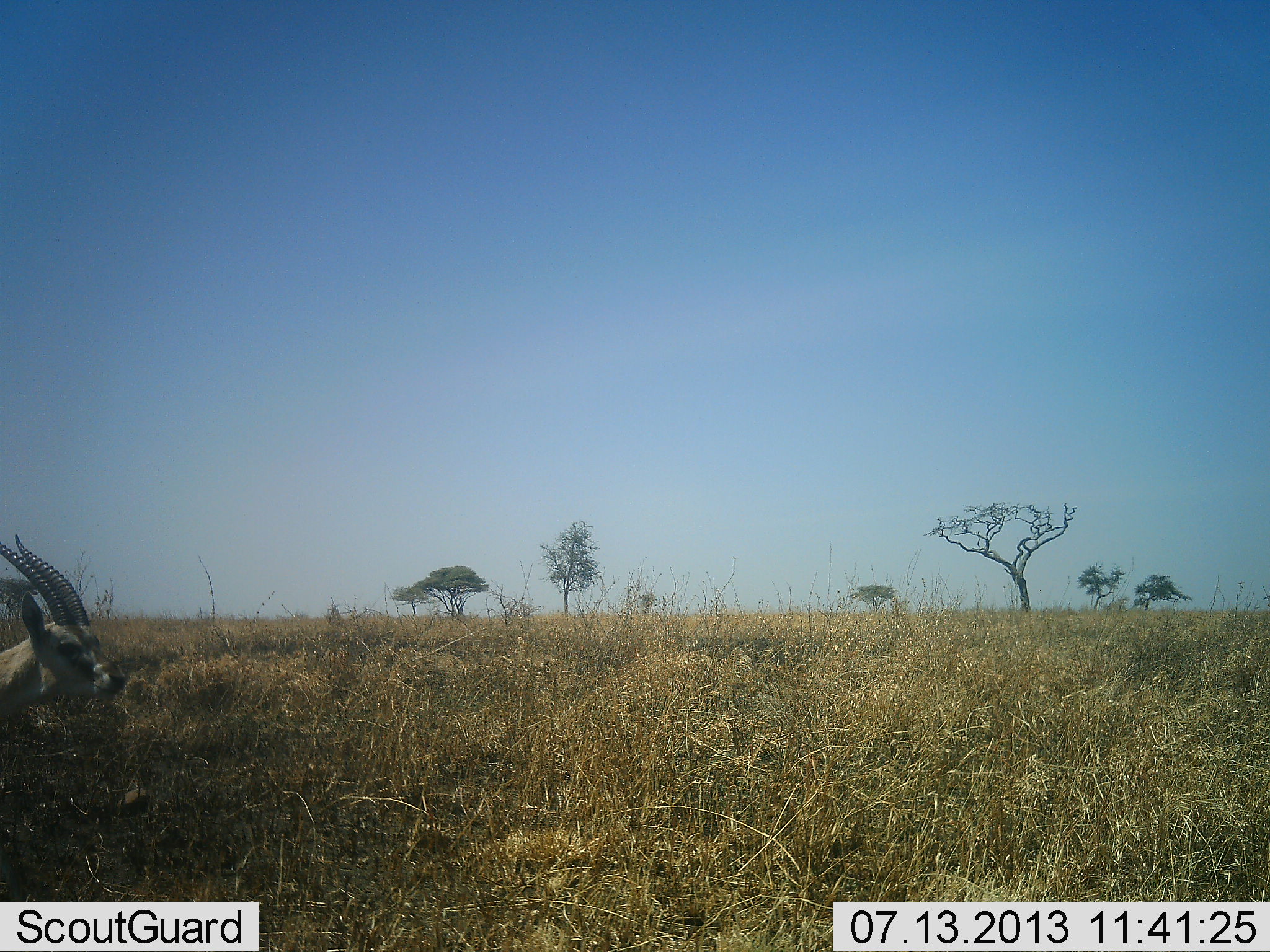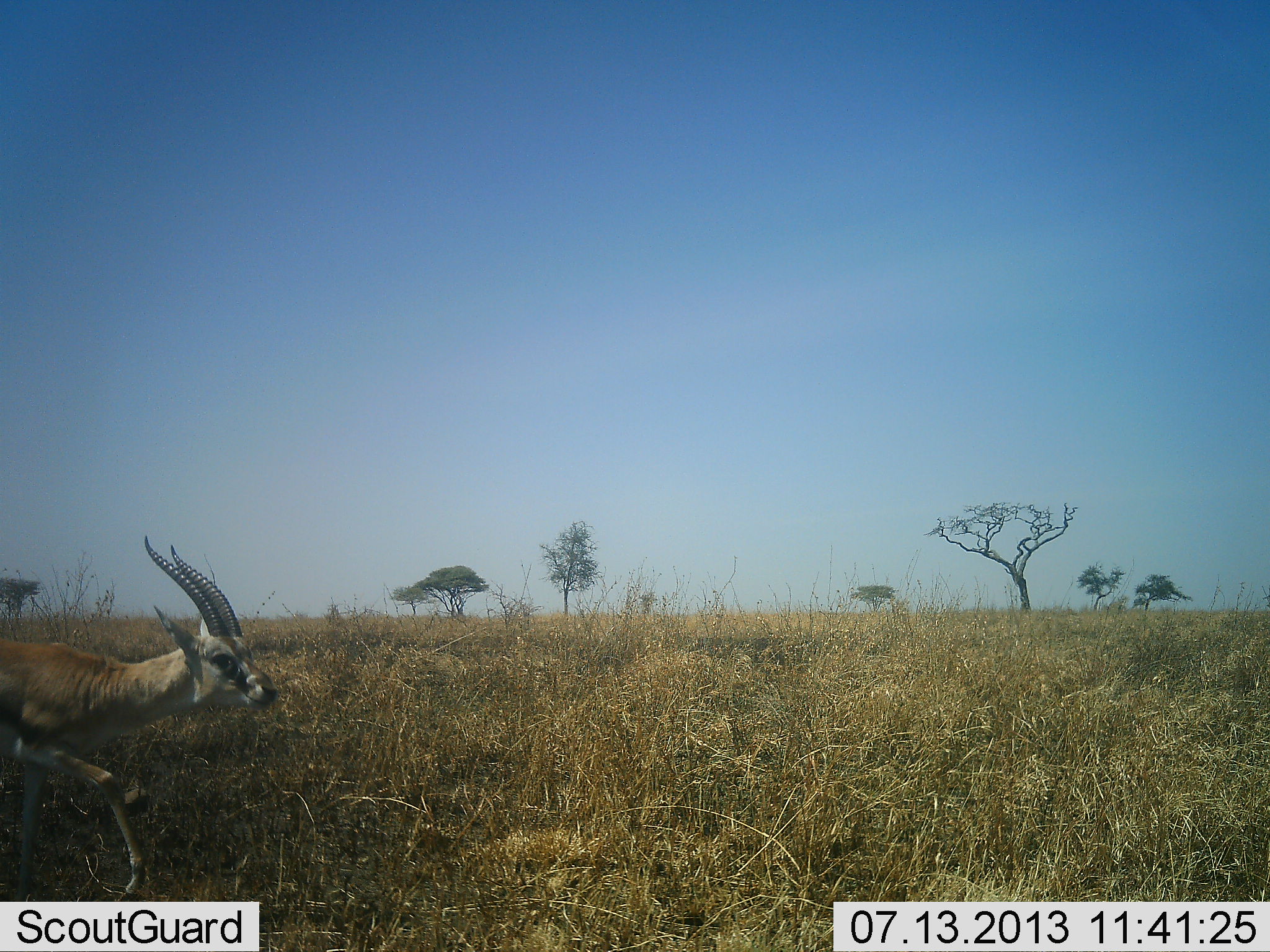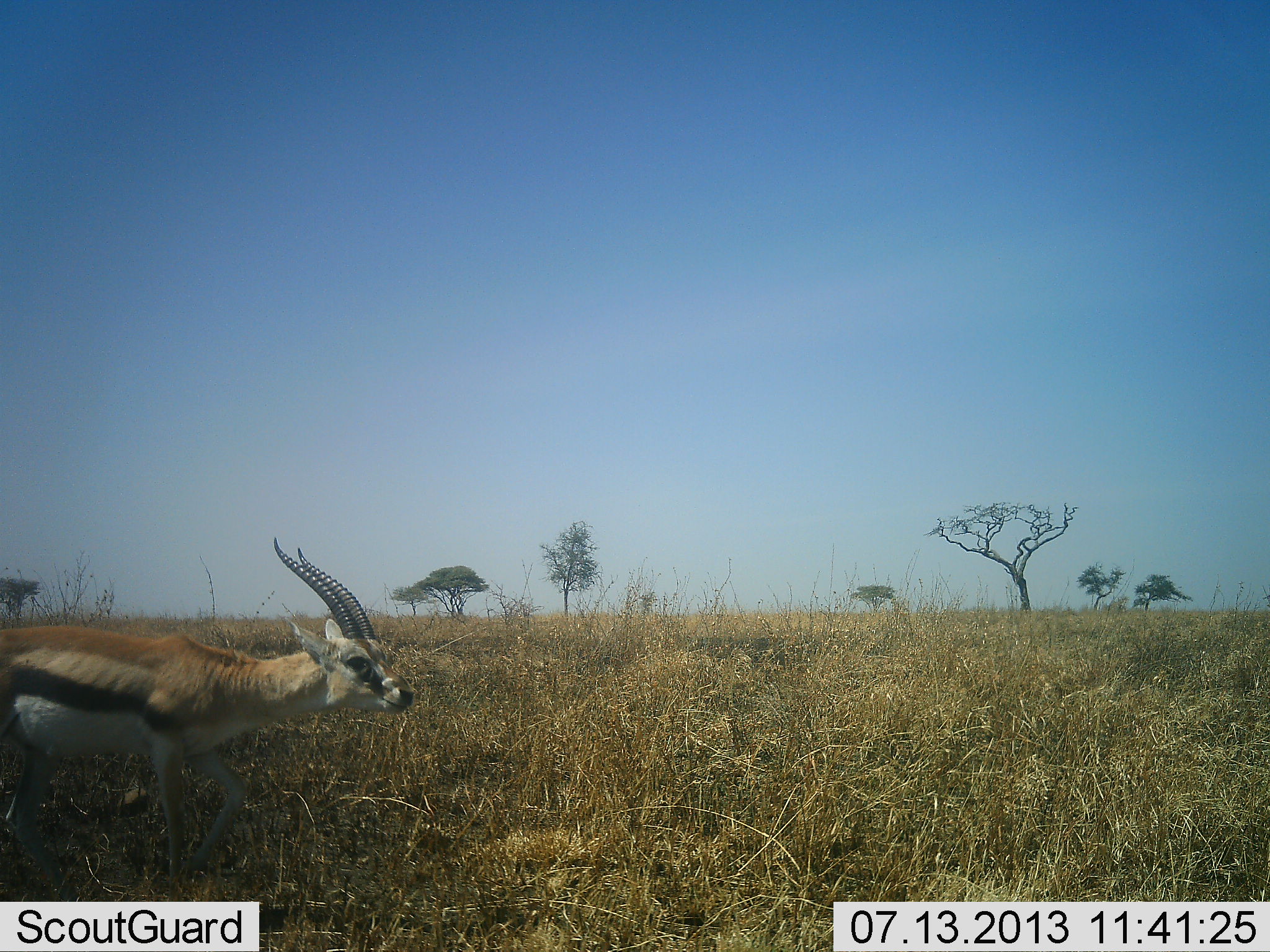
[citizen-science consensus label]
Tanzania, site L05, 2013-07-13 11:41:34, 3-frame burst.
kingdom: Animalia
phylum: Chordata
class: Mammalia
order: Artiodactyla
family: Bovidae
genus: Eudorcas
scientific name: Eudorcas thomsonii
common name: thomson's gazelle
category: gazellethomsons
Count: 1.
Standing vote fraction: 6%.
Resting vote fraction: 0%.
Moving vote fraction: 100%.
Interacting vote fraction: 0%.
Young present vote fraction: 0%.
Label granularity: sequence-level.